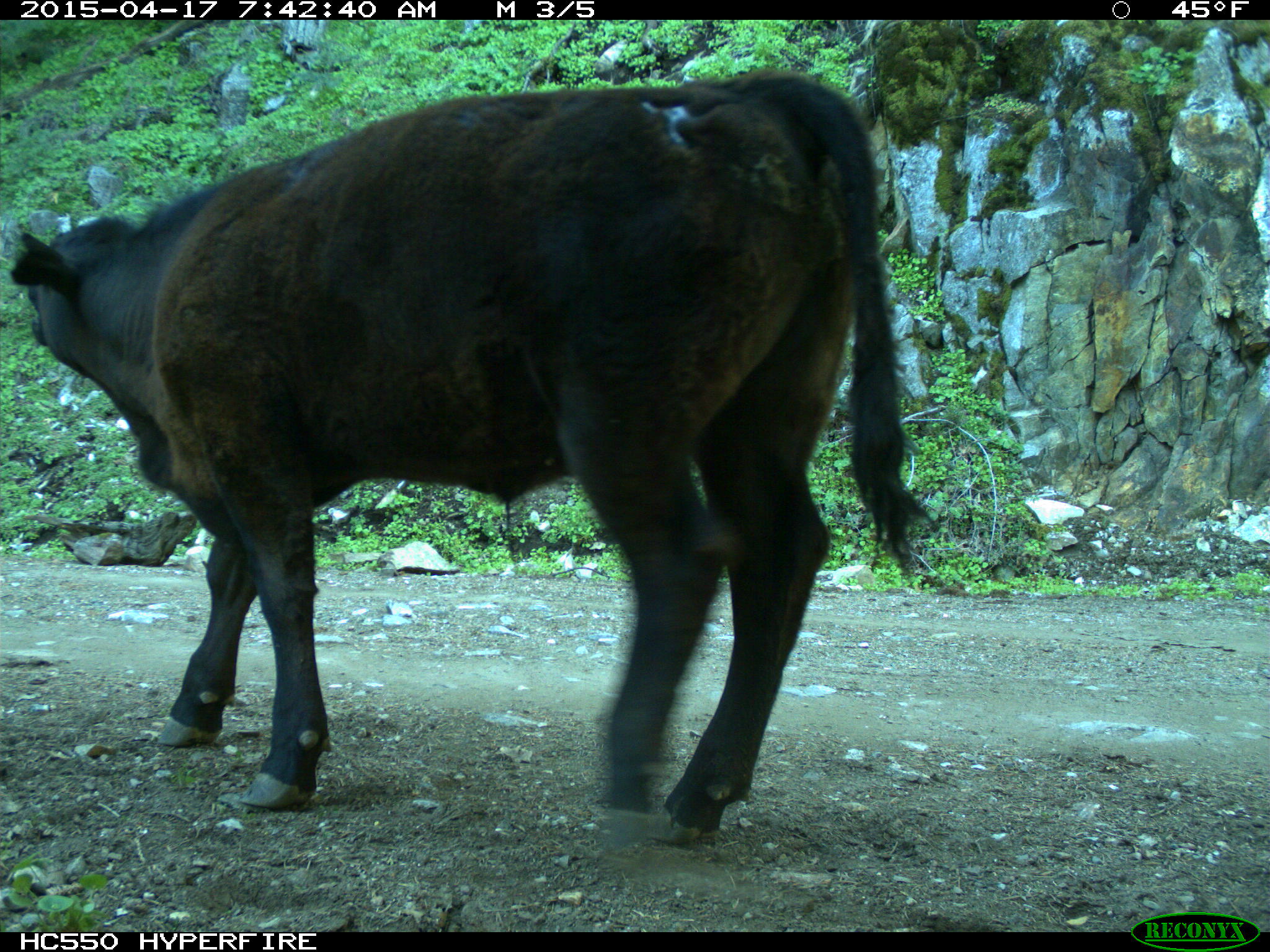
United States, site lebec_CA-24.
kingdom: Animalia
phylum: Chordata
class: Mammalia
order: Artiodactyla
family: Bovidae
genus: Bos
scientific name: Bos taurus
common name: domestic cow